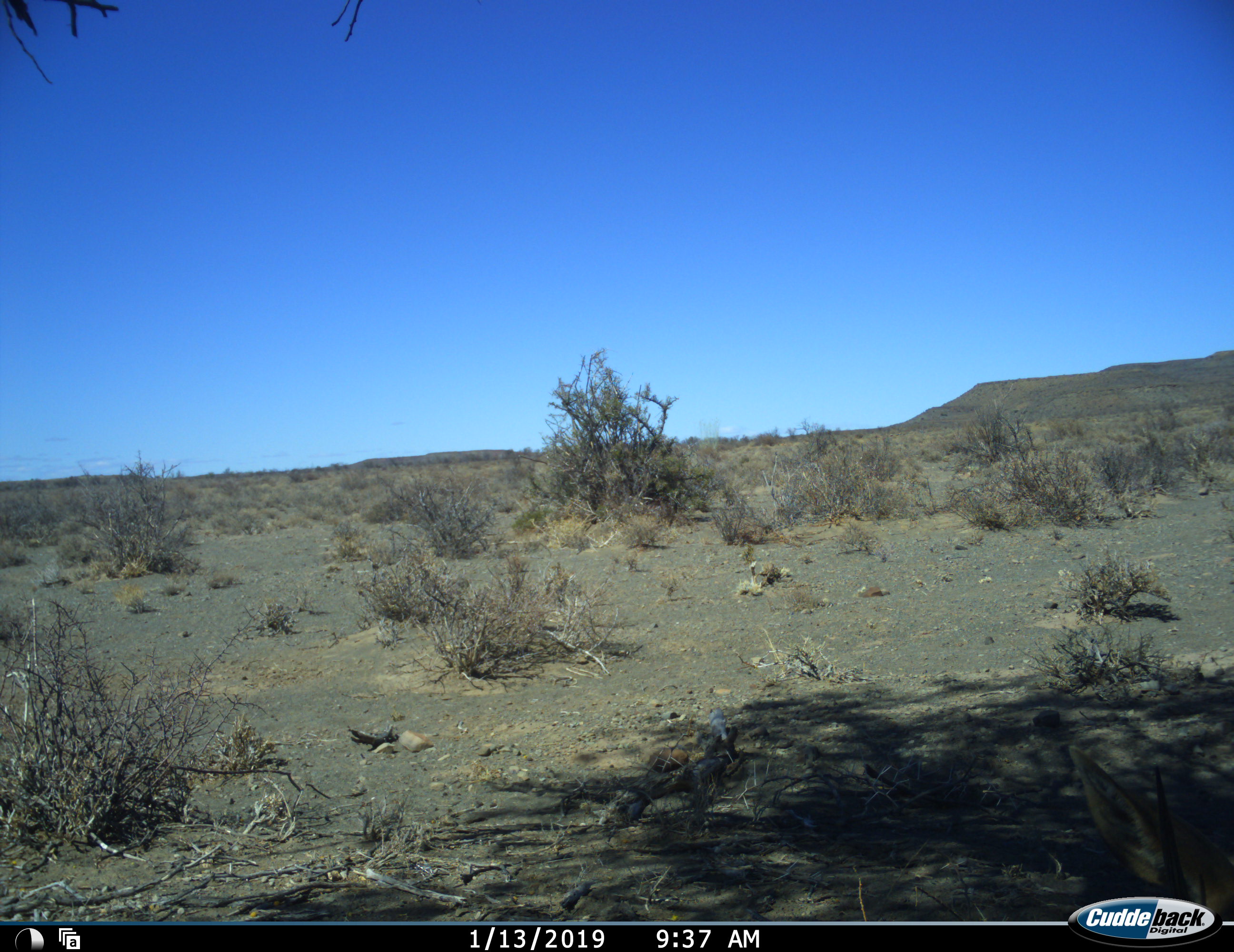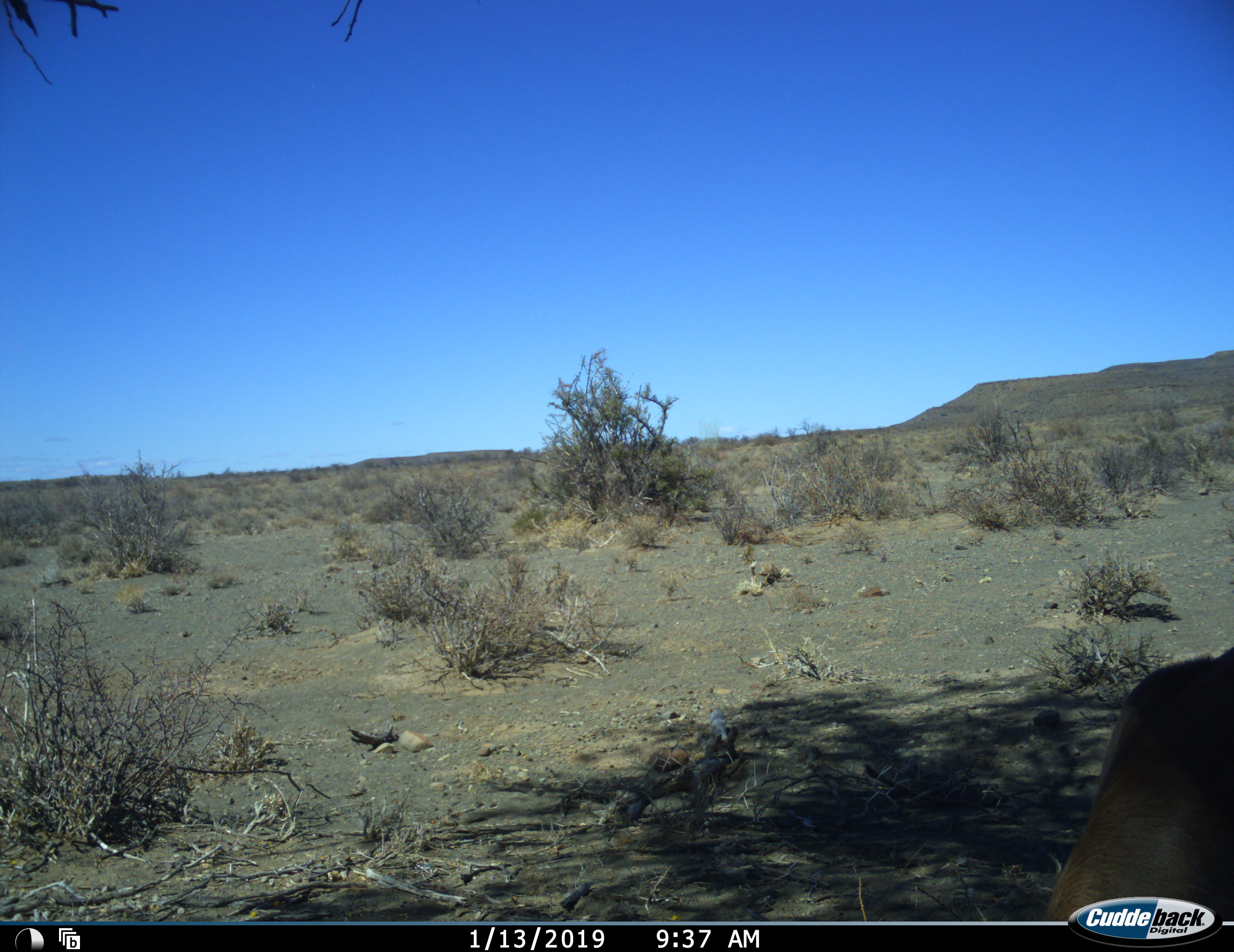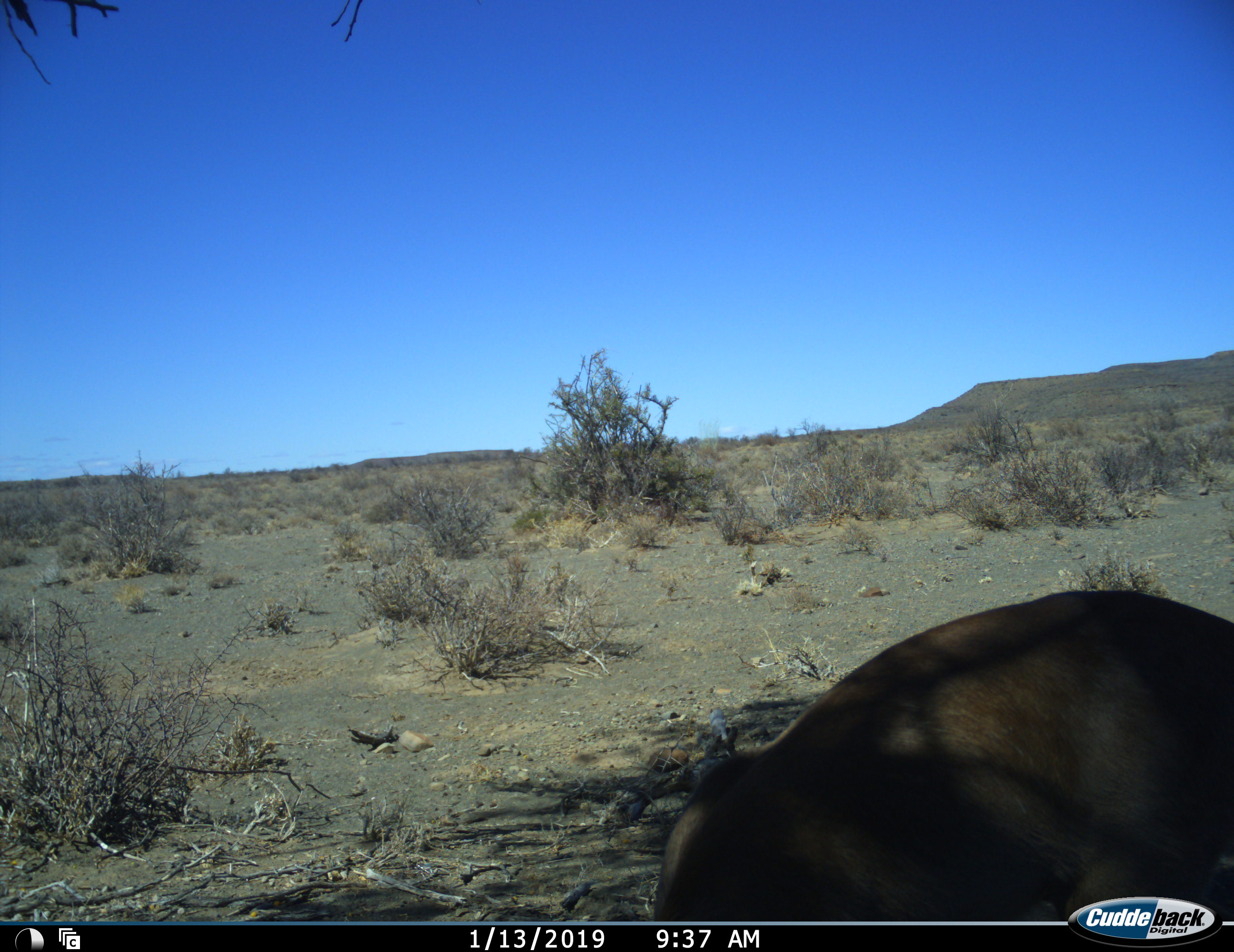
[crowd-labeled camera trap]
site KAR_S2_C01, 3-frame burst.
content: unidentified animal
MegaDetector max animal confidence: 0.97